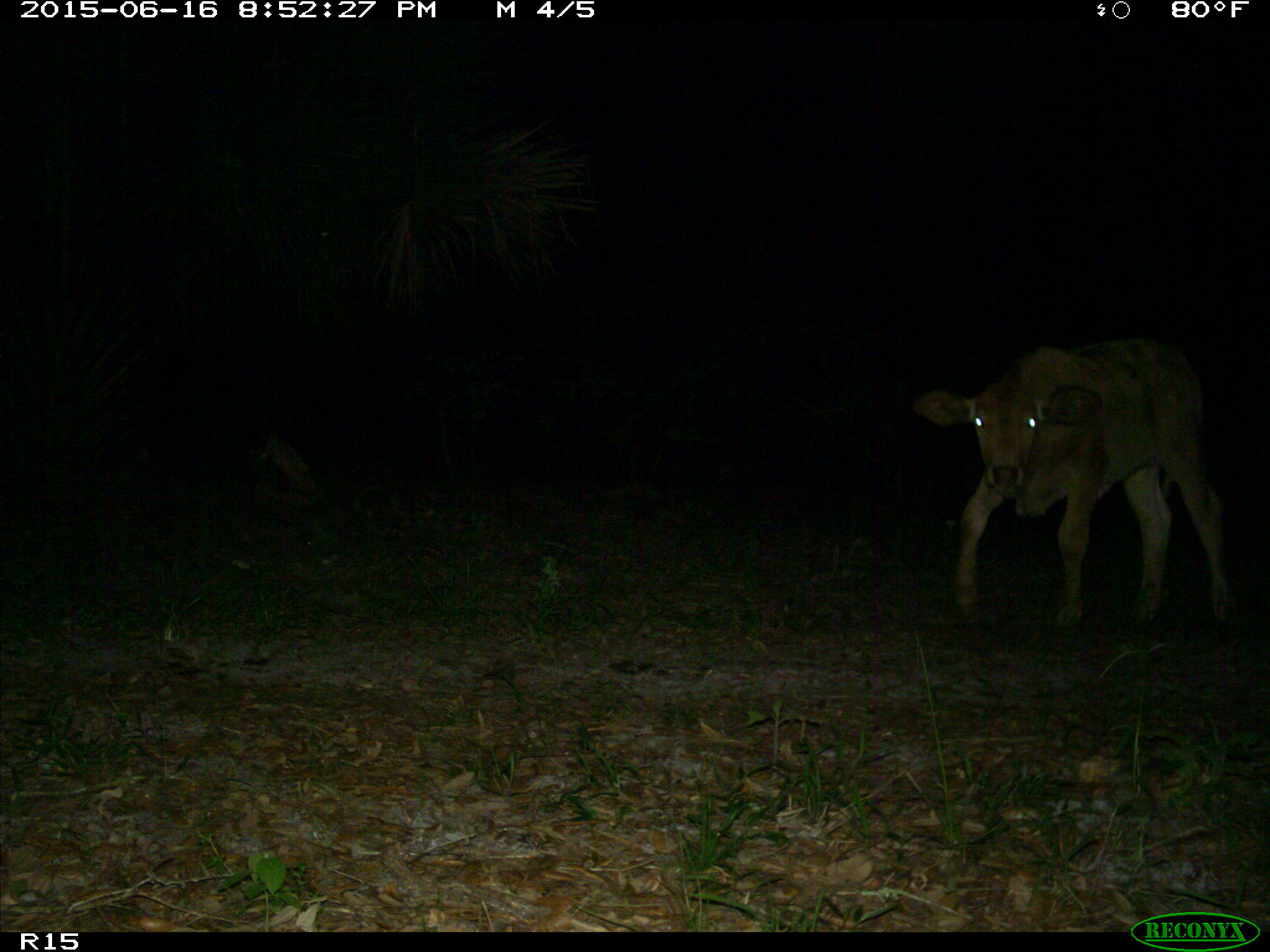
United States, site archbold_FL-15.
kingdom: Animalia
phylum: Chordata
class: Mammalia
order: Artiodactyla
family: Bovidae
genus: Bos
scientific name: Bos taurus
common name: domestic cow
Bos taurus (domestic cow).